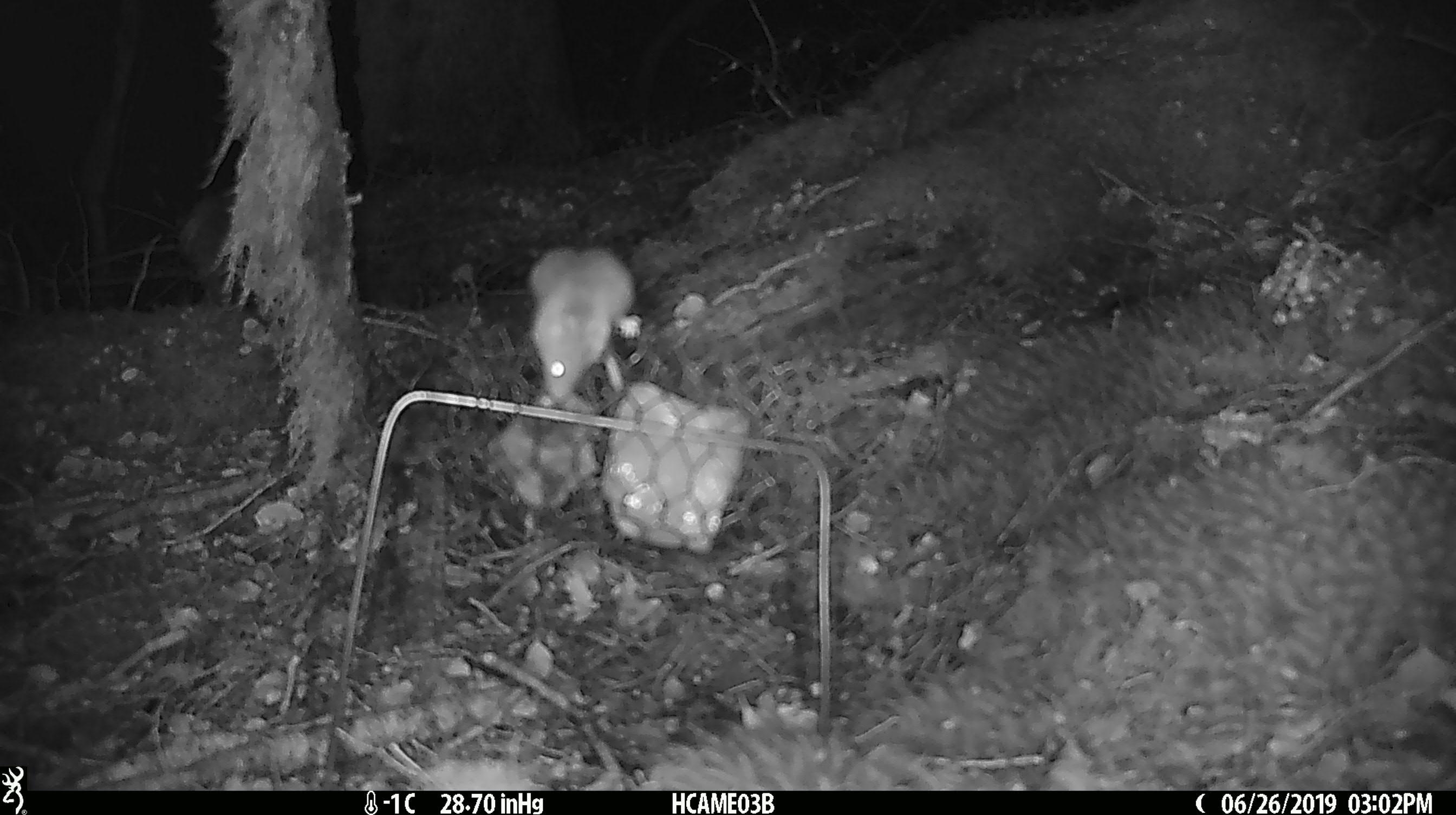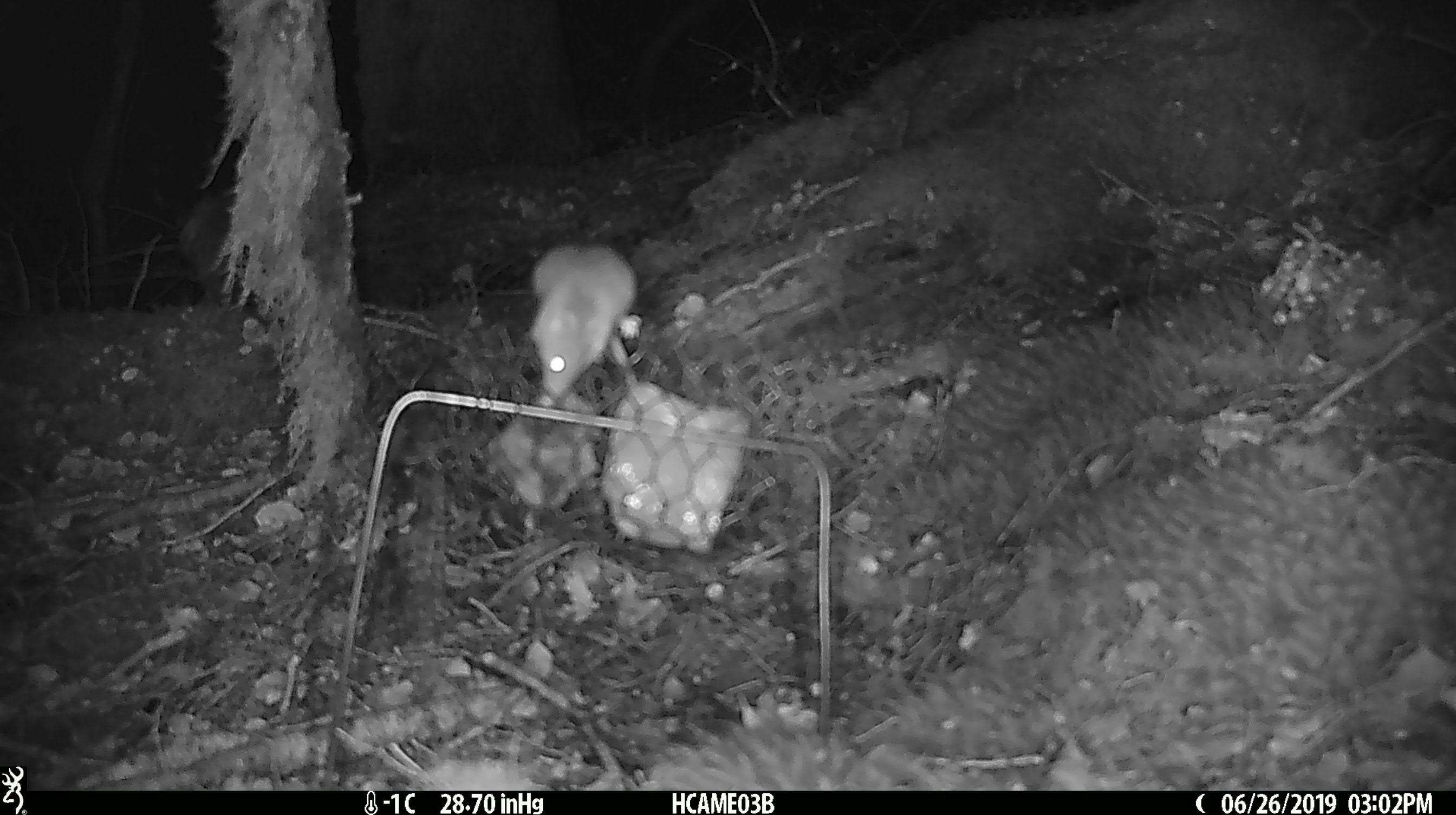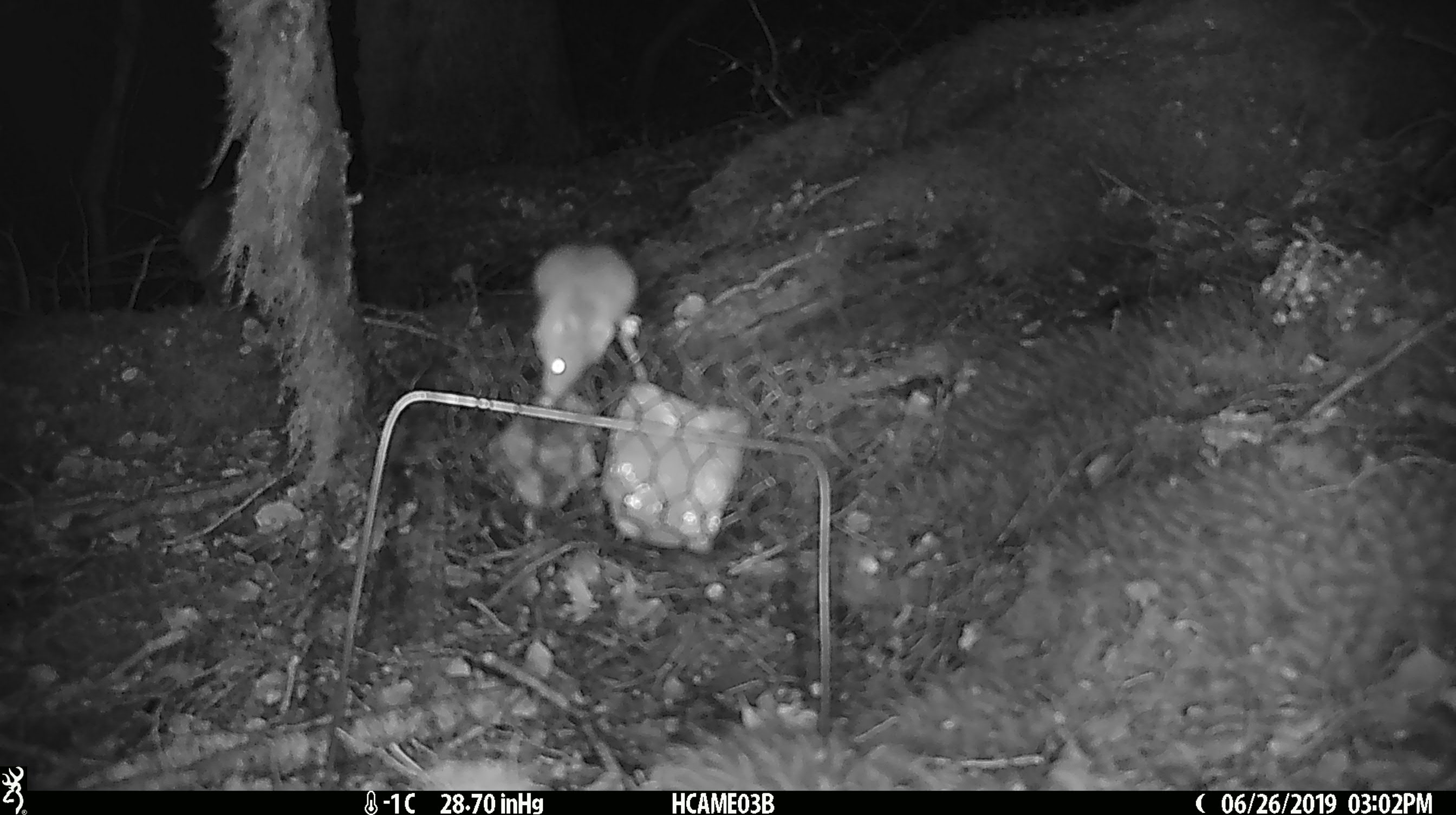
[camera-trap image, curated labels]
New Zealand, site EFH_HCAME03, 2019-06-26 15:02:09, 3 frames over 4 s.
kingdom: Animalia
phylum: Chordata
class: Mammalia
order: Rodentia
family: Muridae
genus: Mus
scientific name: Mus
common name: mouse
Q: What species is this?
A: Mouse (Mus).